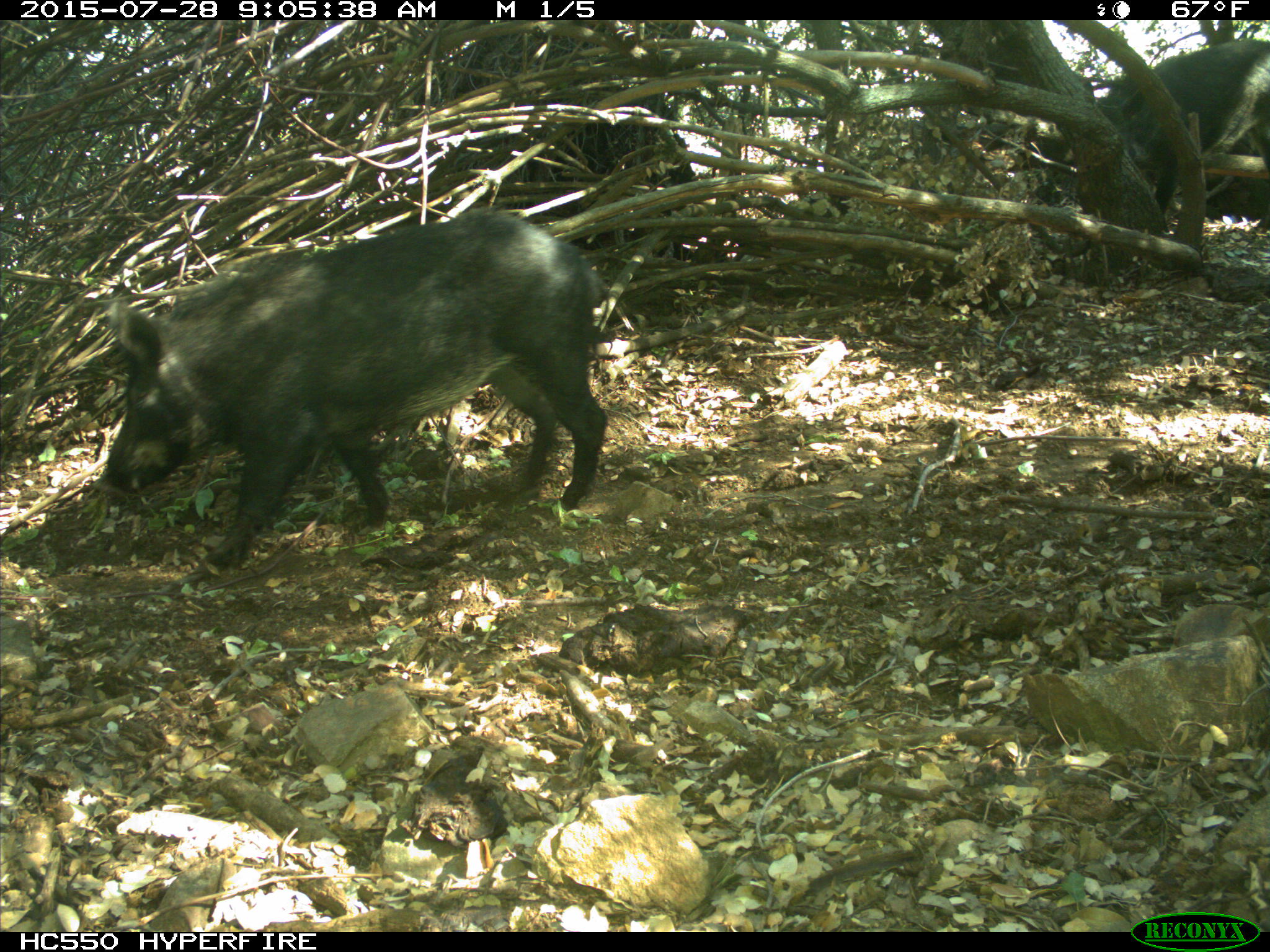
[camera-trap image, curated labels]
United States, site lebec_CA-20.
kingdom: Animalia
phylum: Chordata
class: Mammalia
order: Artiodactyla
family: Suidae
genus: Sus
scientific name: Sus scrofa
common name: wild boar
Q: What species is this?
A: Sus scrofa (wild boar).